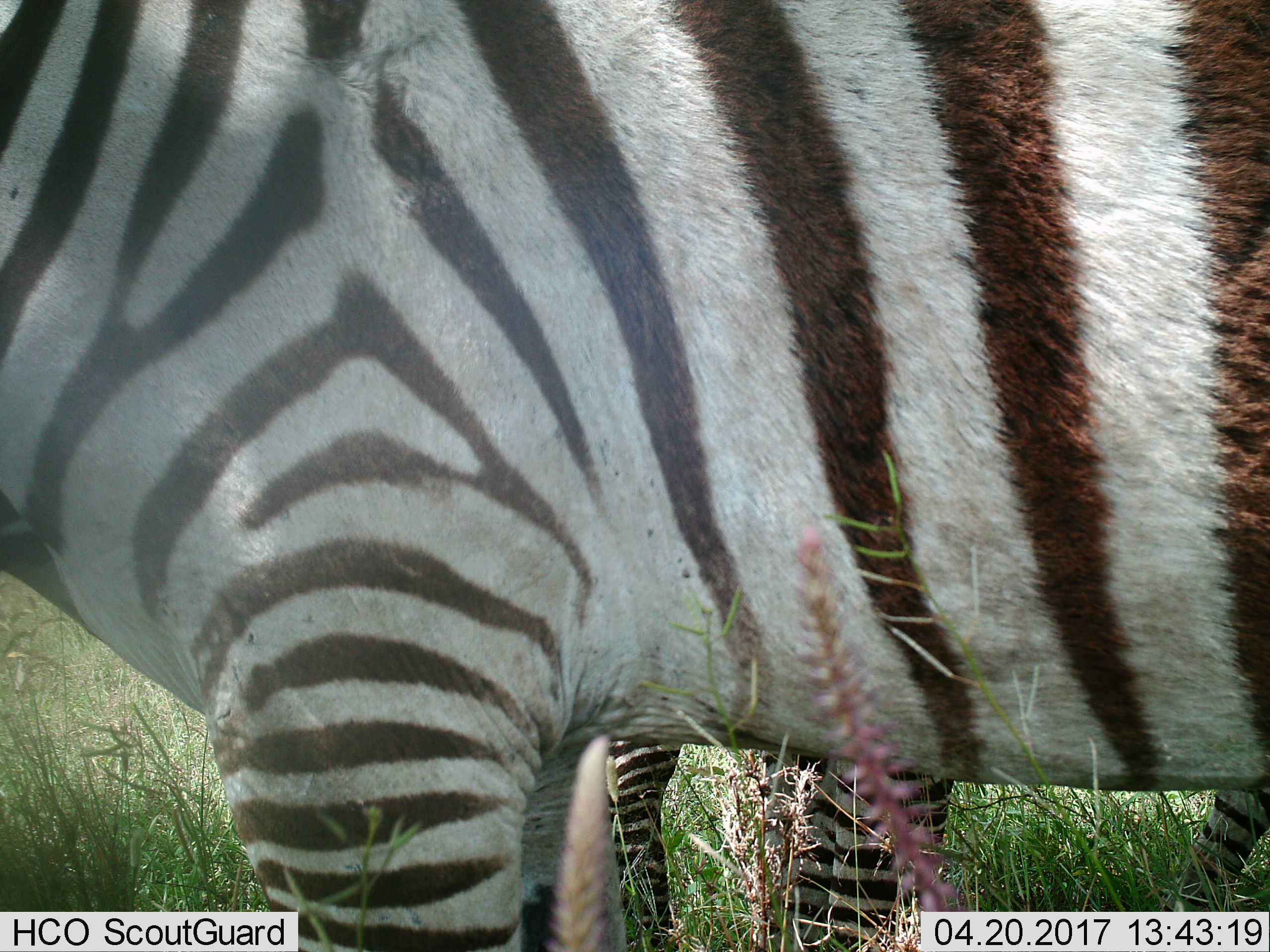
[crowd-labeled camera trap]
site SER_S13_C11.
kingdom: Animalia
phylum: Chordata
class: Mammalia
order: Perissodactyla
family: Equidae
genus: Equus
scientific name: Equus quagga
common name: plains zebra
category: zebraplains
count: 2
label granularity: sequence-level